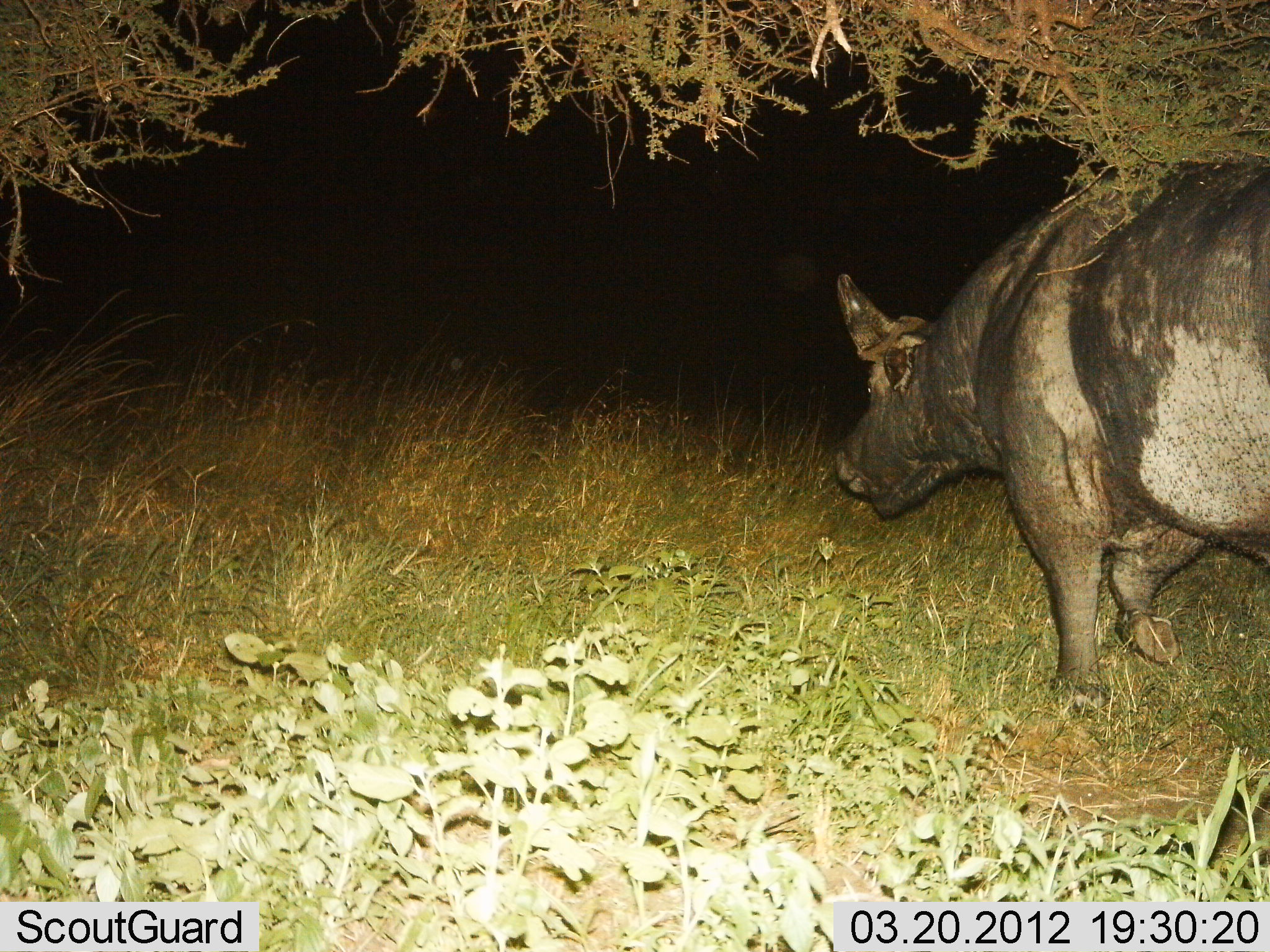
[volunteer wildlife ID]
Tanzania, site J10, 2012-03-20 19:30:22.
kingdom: Animalia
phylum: Chordata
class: Mammalia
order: Artiodactyla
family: Bovidae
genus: Syncerus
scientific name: Syncerus caffer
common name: cape buffalo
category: buffalo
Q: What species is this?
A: Buffalo (cape buffalo) (Syncerus caffer).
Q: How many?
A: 1.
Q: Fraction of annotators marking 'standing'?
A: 6%.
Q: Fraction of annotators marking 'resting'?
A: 0%.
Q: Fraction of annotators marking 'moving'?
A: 94%.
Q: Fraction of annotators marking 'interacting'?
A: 0%.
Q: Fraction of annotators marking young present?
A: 0%.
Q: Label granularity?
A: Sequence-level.